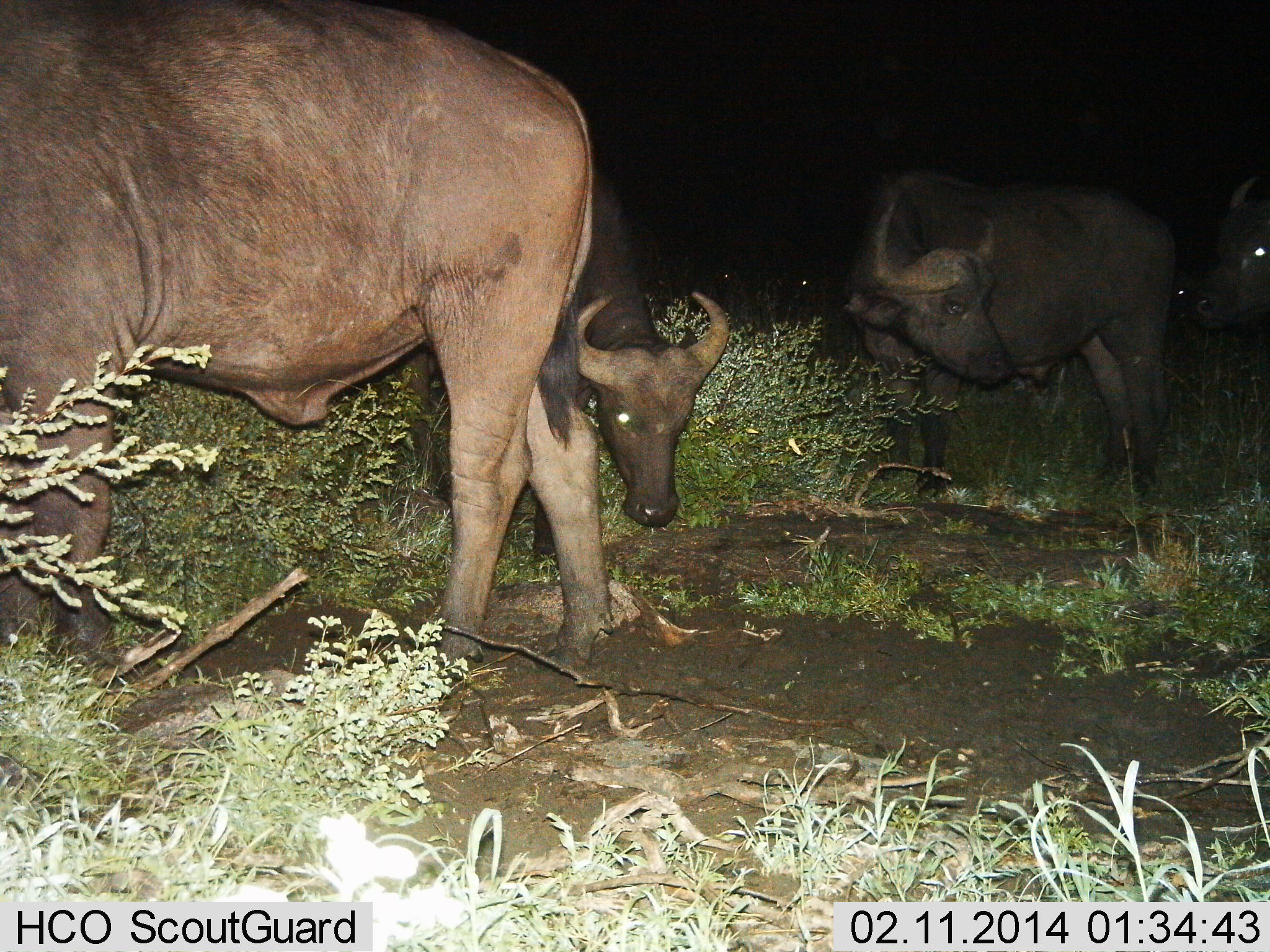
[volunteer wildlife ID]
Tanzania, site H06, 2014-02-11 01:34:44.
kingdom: Animalia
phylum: Chordata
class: Mammalia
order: Artiodactyla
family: Bovidae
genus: Syncerus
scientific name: Syncerus caffer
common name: cape buffalo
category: buffalo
Buffalo (cape buffalo) (Syncerus caffer), count 4. Behavior (volunteer vote fractions): standing 100%, resting 20%, moving 20%, interacting 0%. Young present (vote fraction): 20%. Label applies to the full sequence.